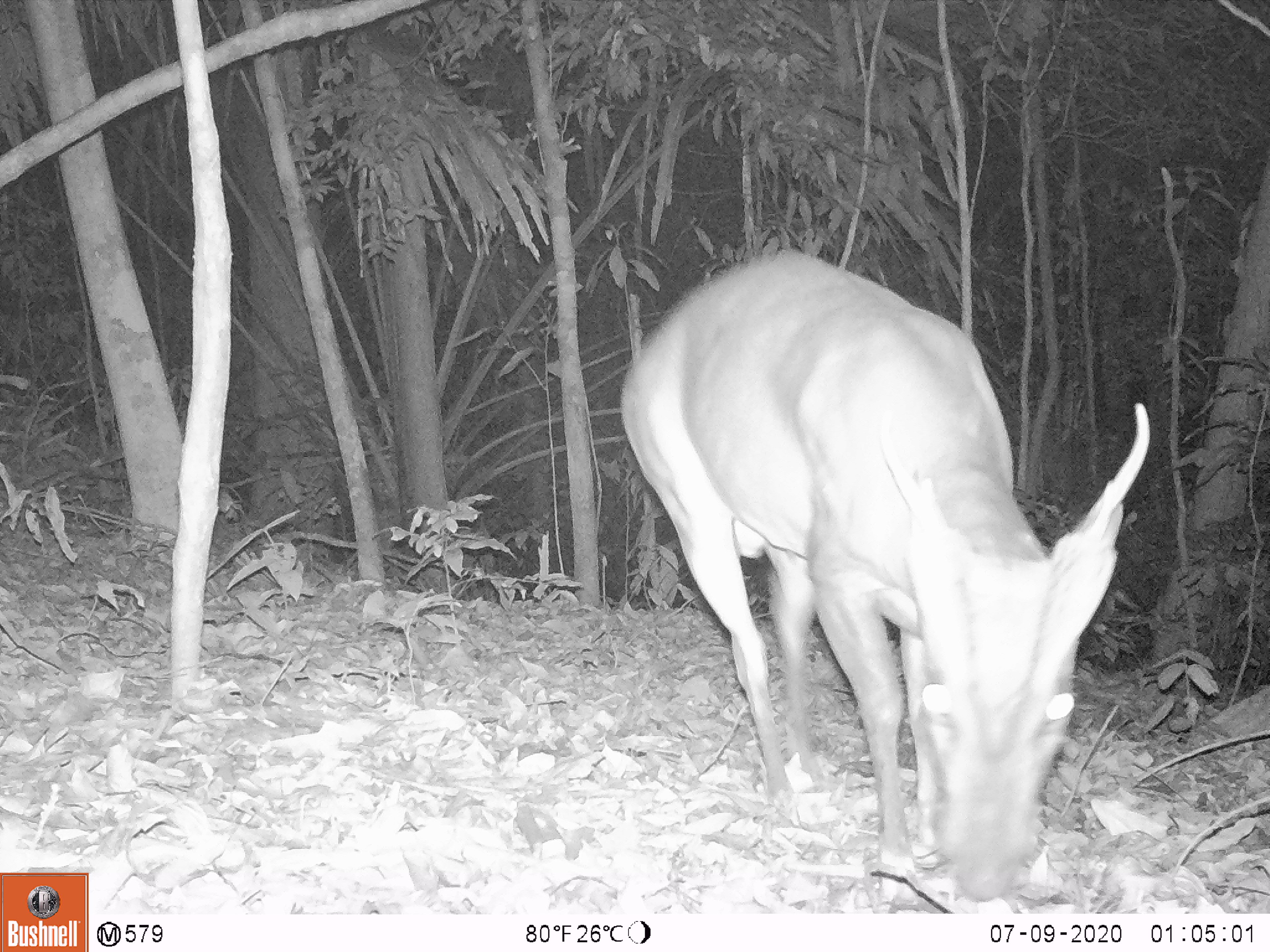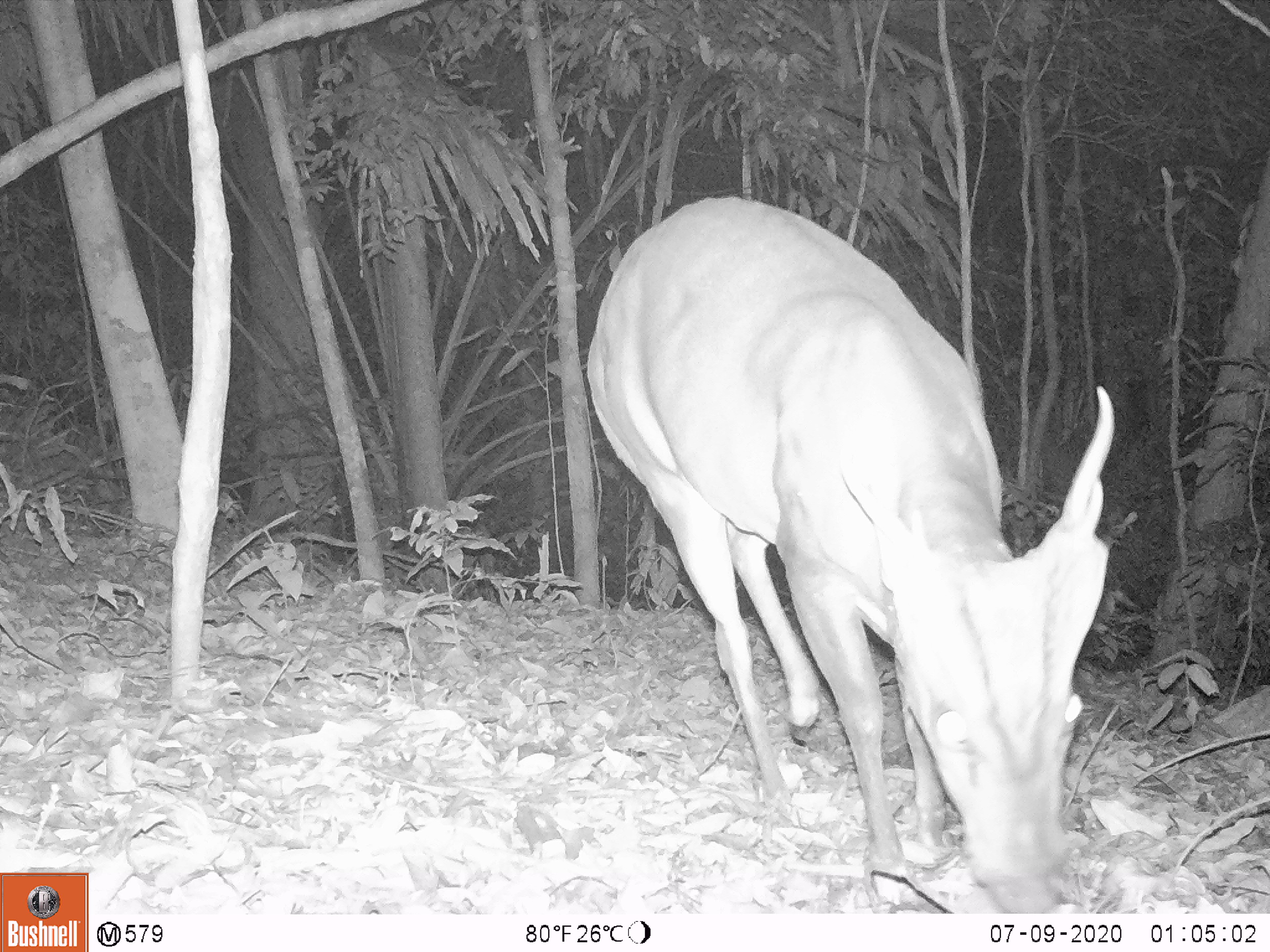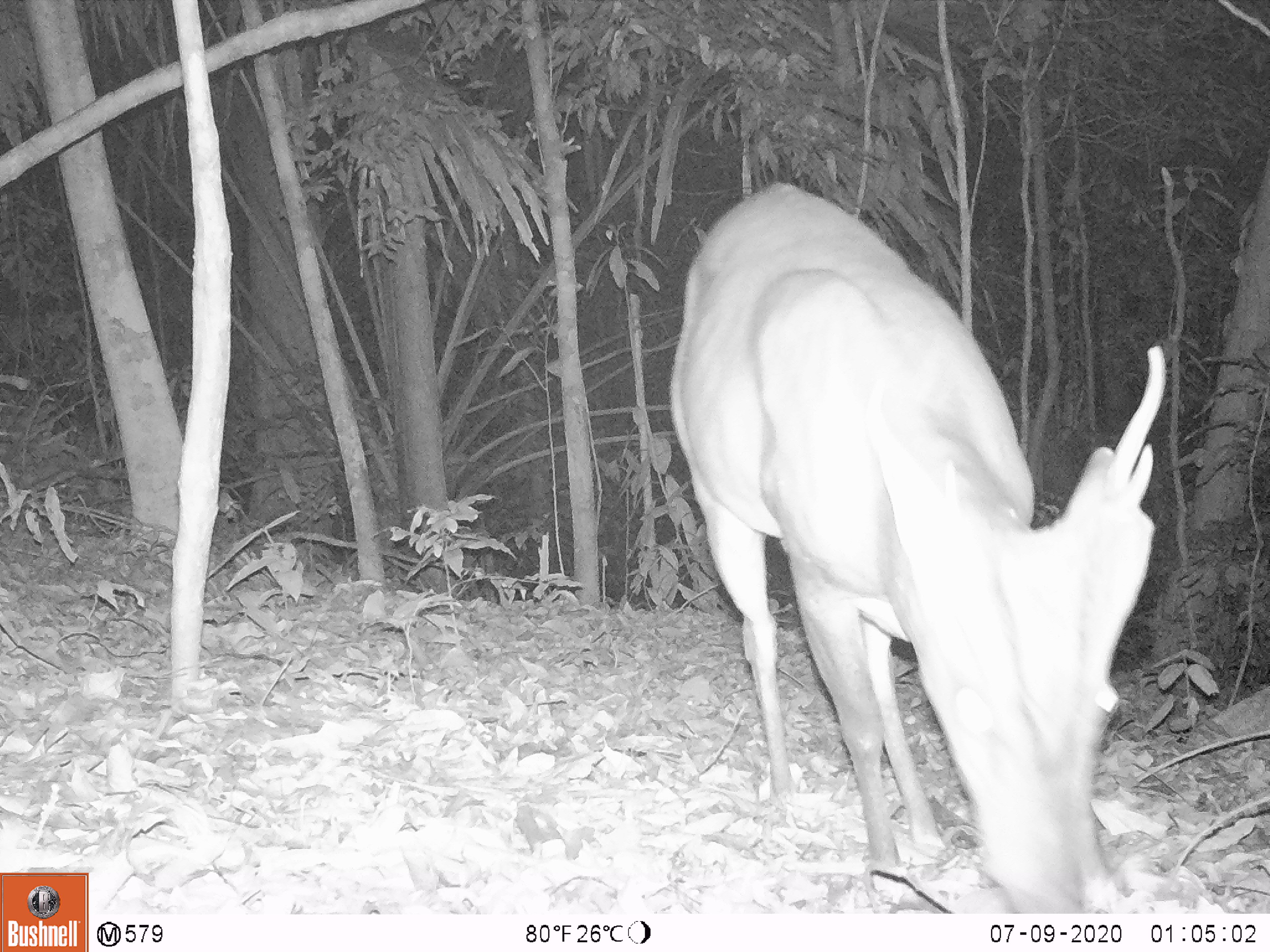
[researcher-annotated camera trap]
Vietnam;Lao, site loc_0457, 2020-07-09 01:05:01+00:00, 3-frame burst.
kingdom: Animalia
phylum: Chordata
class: Mammalia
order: Artiodactyla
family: Cervidae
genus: Muntiacus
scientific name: Muntiacus vuquangensis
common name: large-antlered muntjac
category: large antlered muntjac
Large antlered muntjac (large-antlered muntjac) (Muntiacus vuquangensis). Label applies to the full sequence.